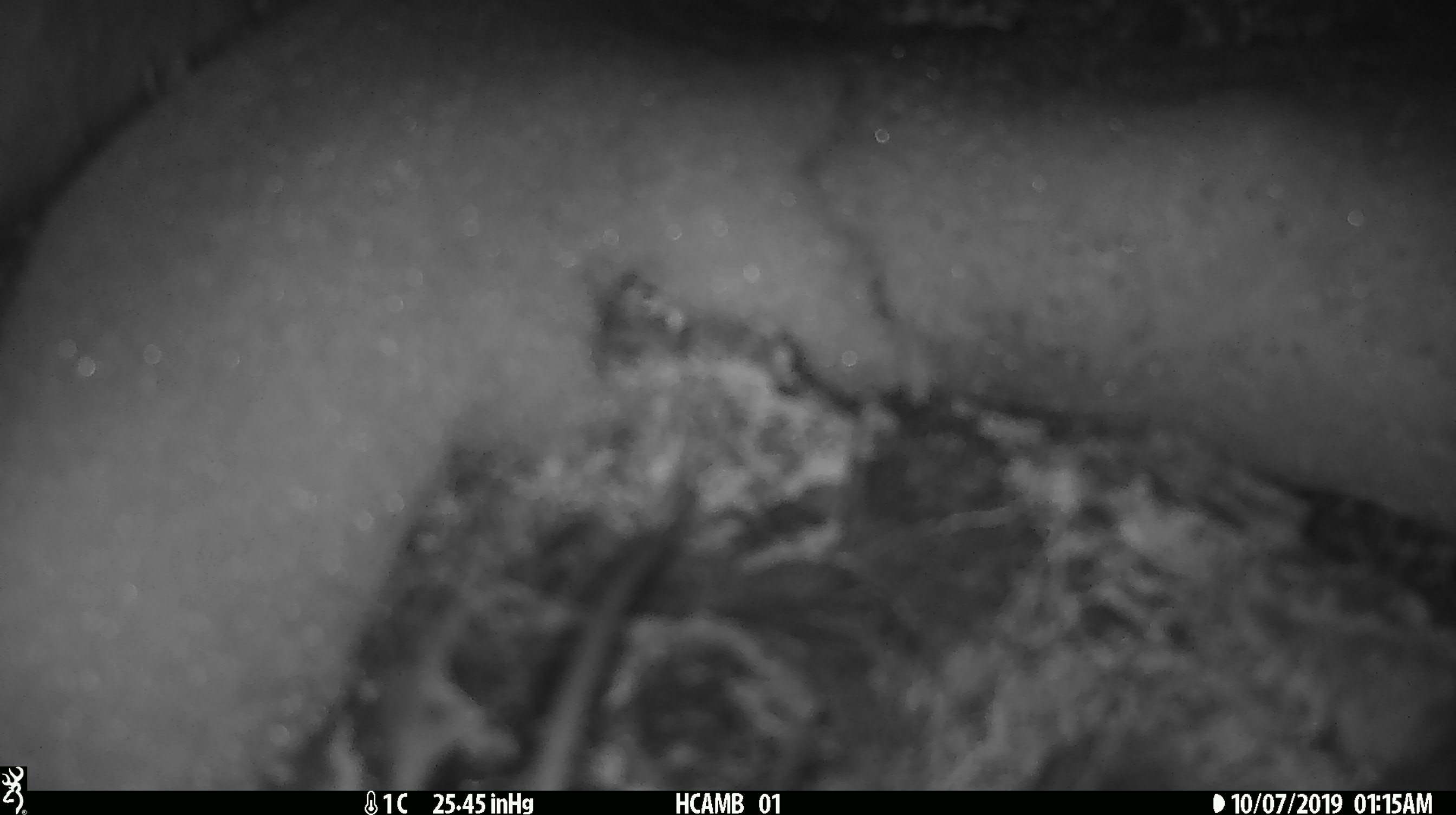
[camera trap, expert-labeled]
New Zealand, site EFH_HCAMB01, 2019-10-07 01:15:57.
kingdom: Animalia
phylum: Chordata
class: Mammalia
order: Rodentia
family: Muridae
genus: Mus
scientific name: Mus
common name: mouse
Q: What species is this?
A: Mouse (Mus).